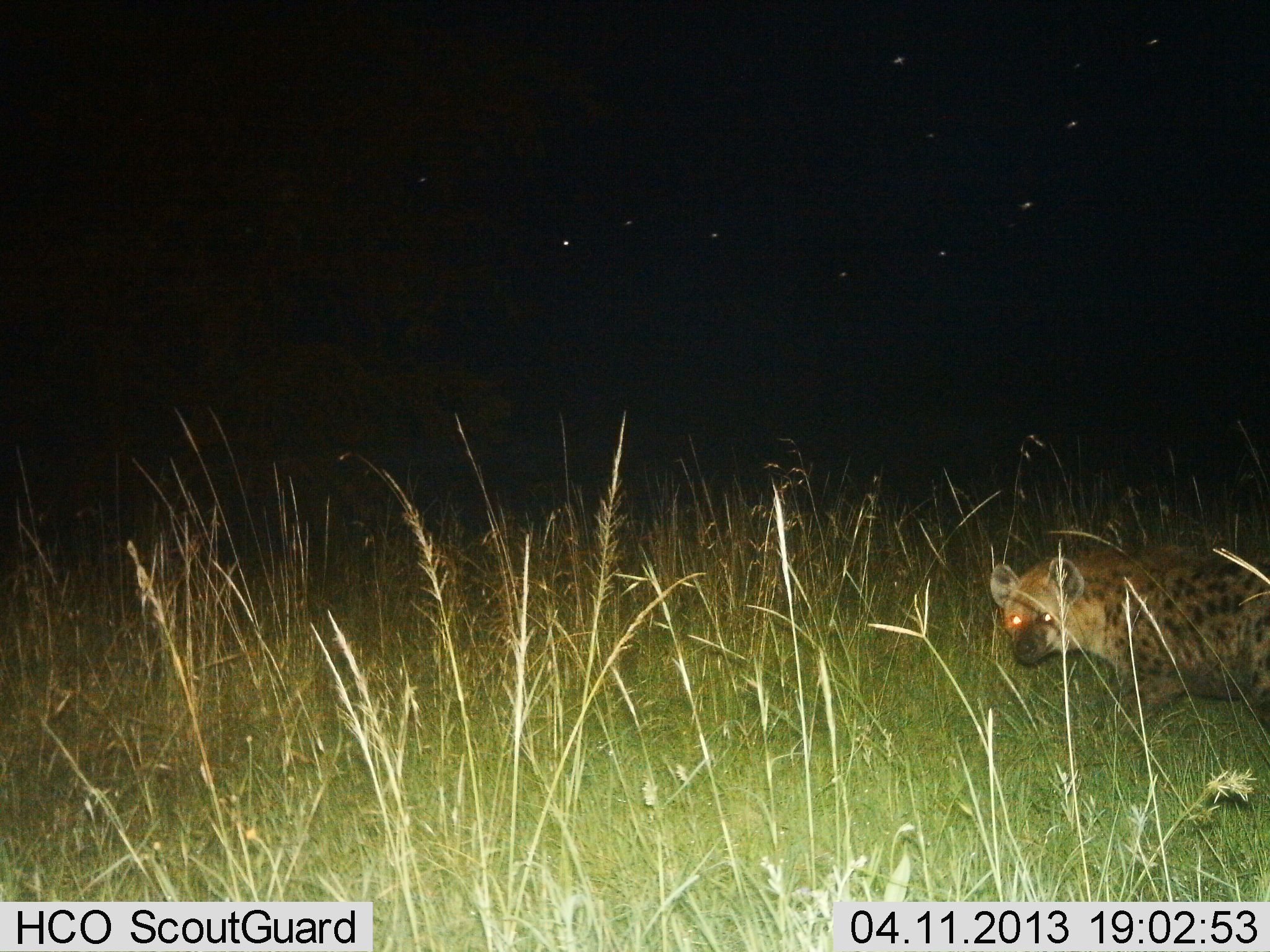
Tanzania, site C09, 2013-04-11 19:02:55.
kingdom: Animalia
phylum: Chordata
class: Mammalia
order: Carnivora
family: Hyaenidae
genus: Crocuta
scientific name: Crocuta crocuta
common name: spotted hyena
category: hyenaspotted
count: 1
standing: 10%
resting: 0%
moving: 90%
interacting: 0%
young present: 0%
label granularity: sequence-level